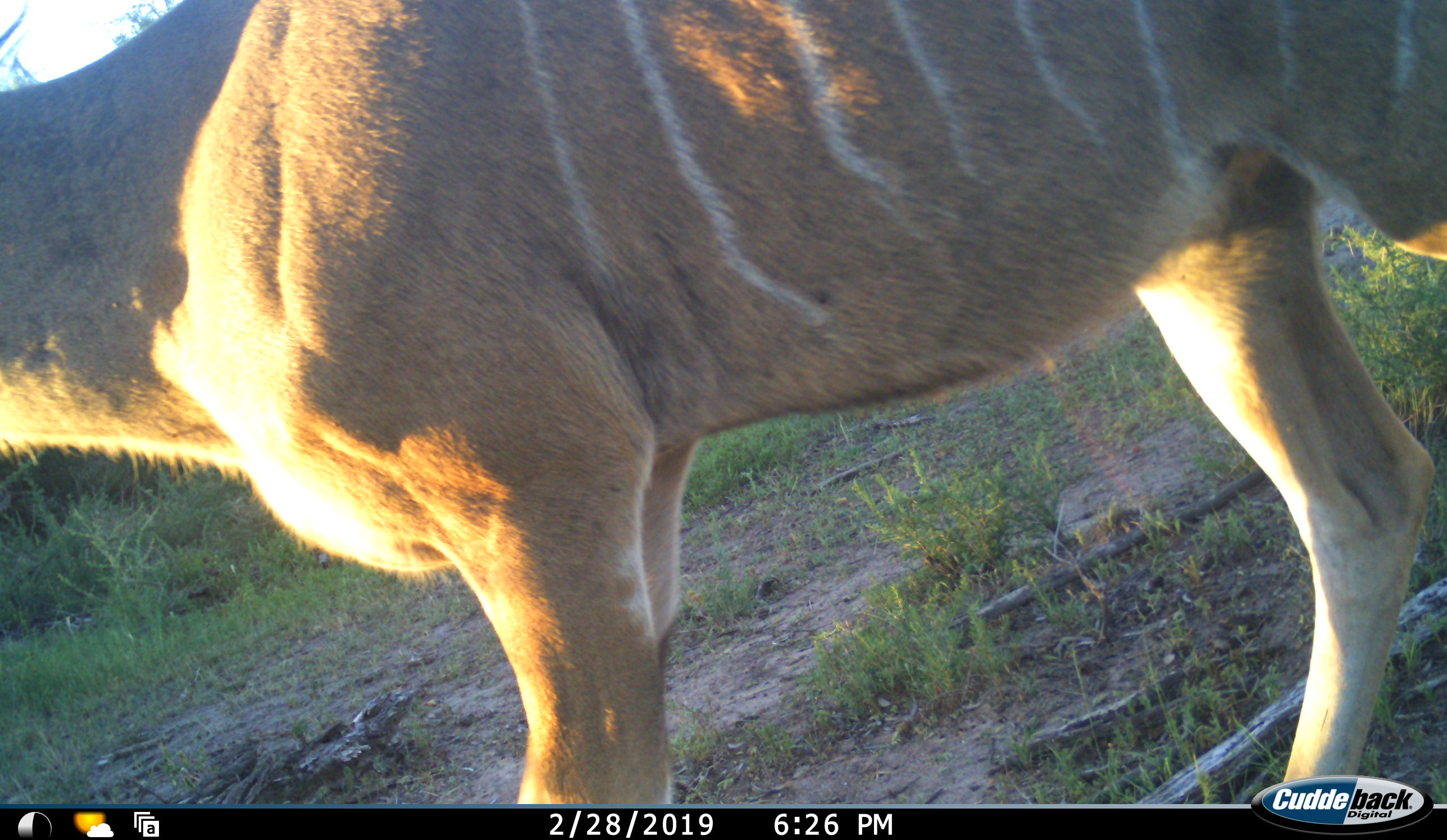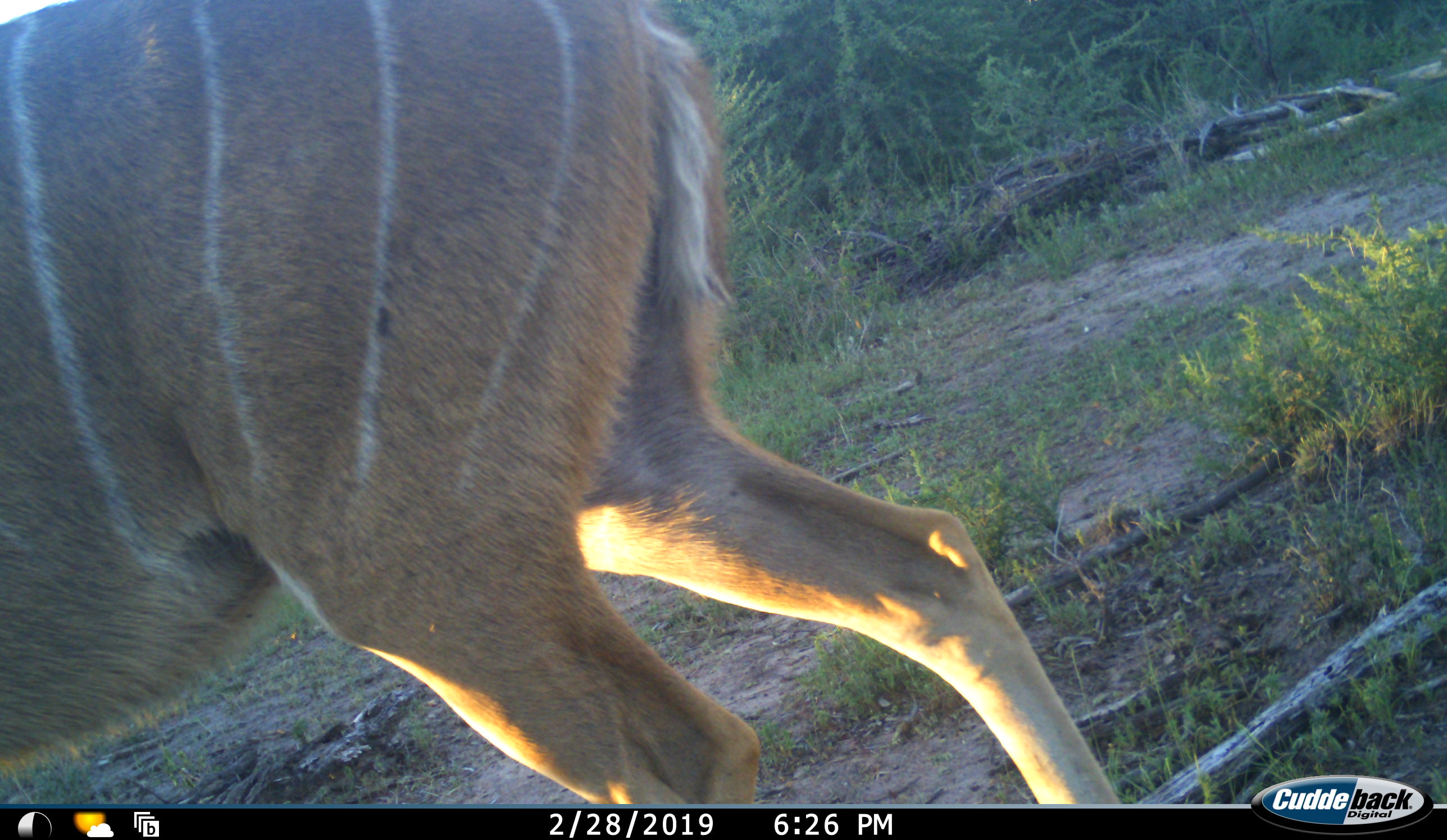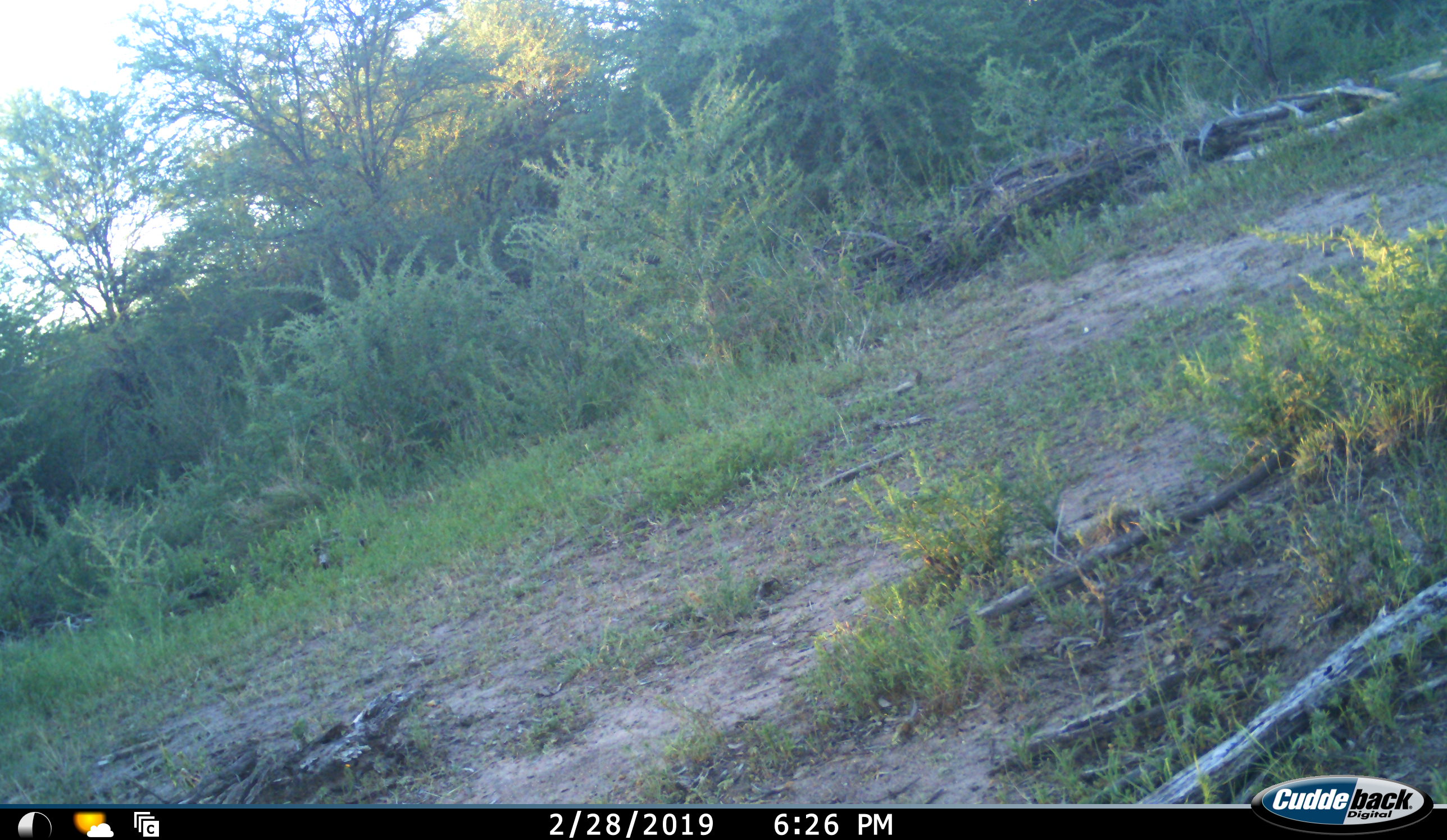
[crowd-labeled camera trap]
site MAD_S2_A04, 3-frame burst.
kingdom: Animalia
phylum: Chordata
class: Mammalia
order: Artiodactyla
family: Bovidae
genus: Tragelaphus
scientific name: Tragelaphus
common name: kudu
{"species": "kudu (Tragelaphus)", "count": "1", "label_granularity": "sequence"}